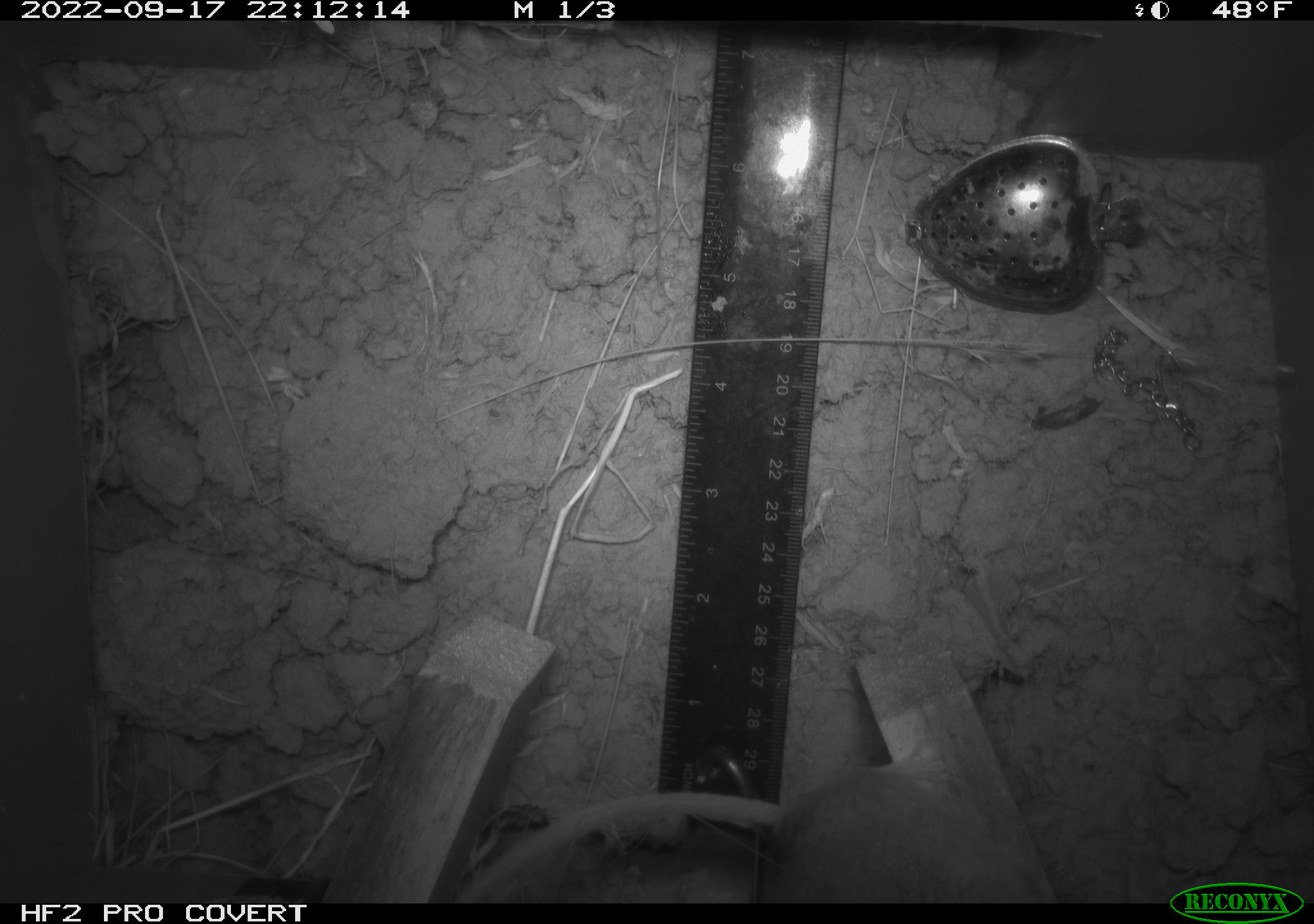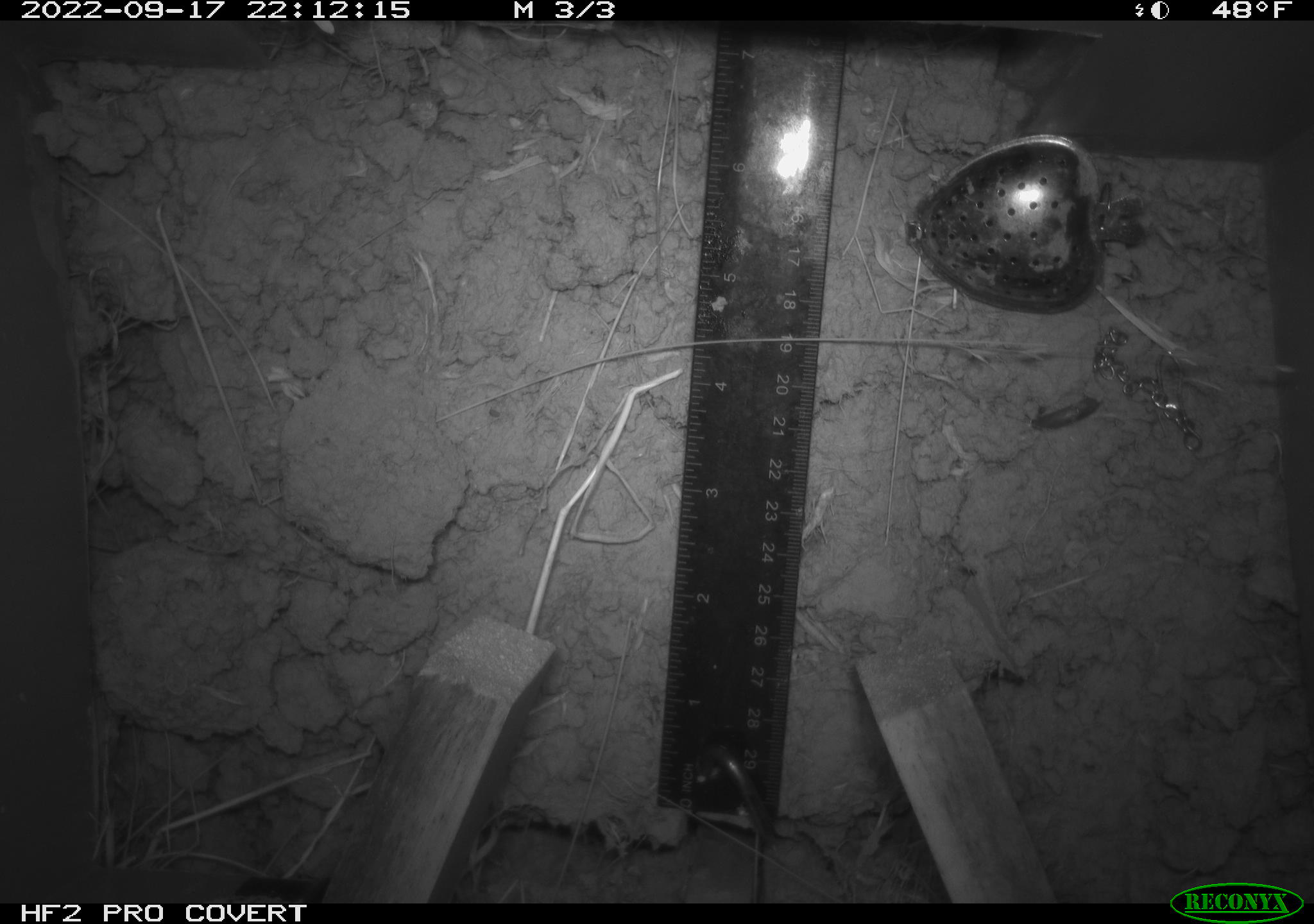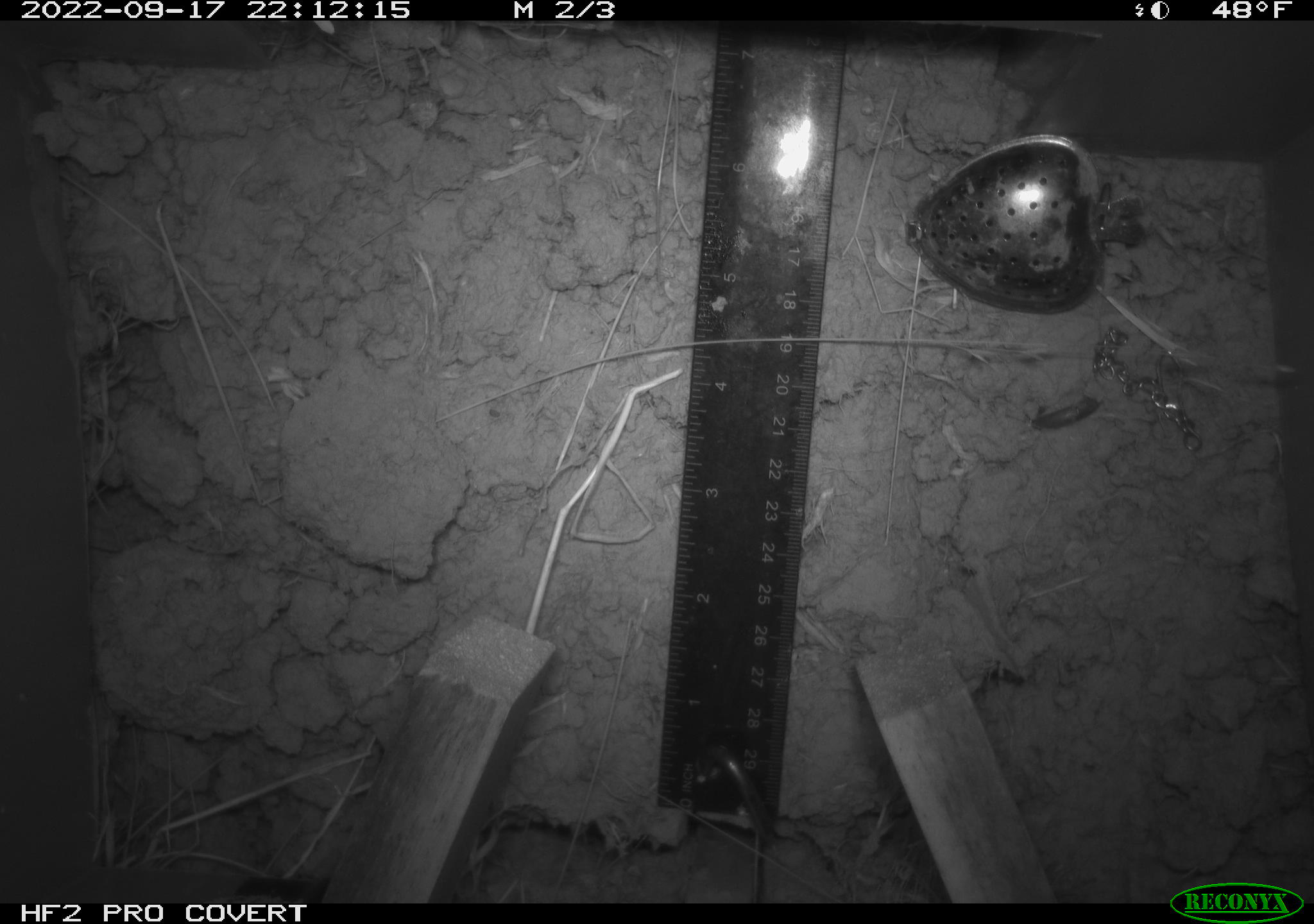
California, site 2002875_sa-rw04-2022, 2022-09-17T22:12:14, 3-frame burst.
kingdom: Animalia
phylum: Chordata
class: Mammalia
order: Rodentia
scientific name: Rodentia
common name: mouse species